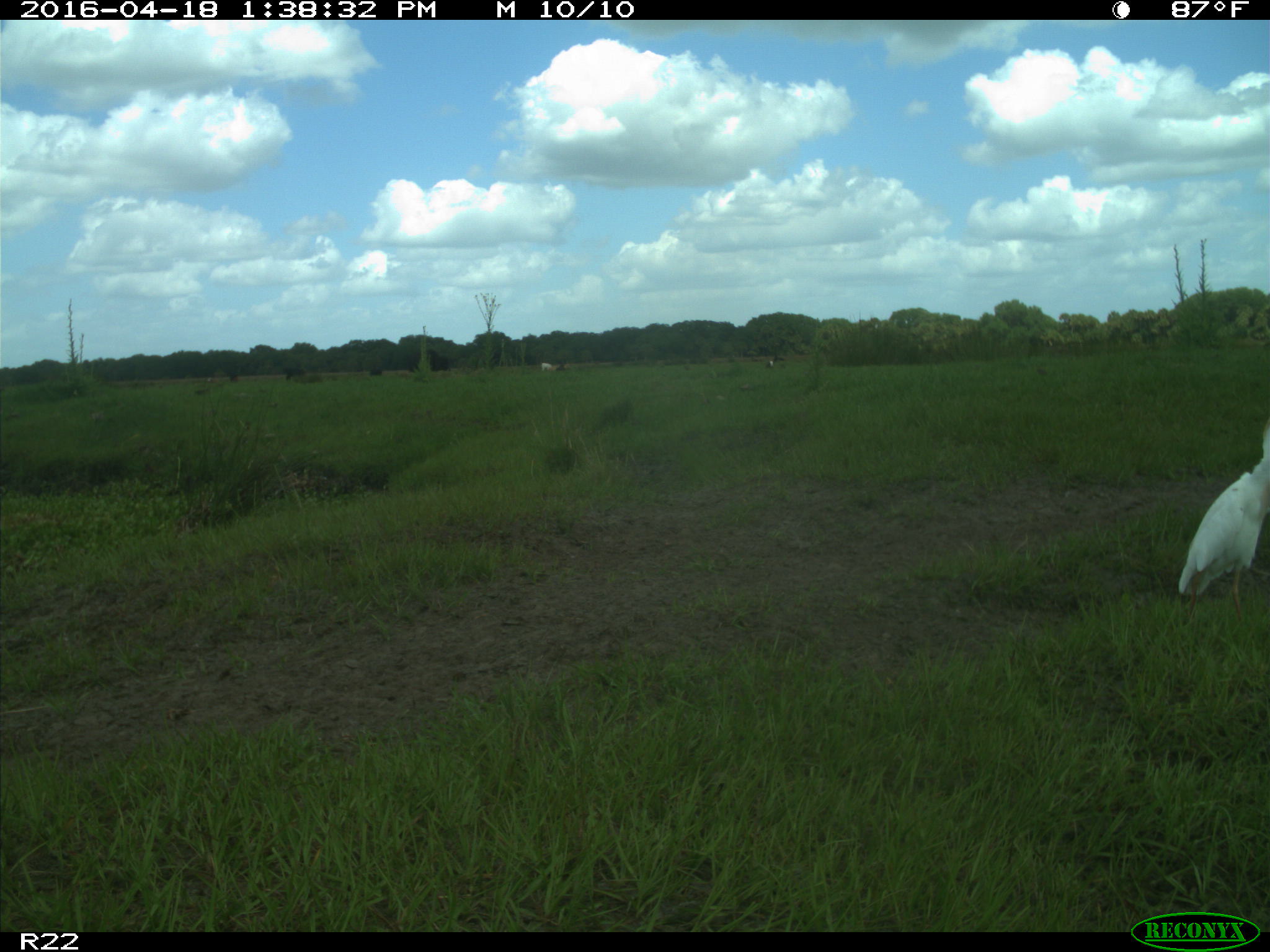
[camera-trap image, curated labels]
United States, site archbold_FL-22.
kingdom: Animalia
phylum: Chordata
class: Aves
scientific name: Aves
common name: birds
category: unidentified bird